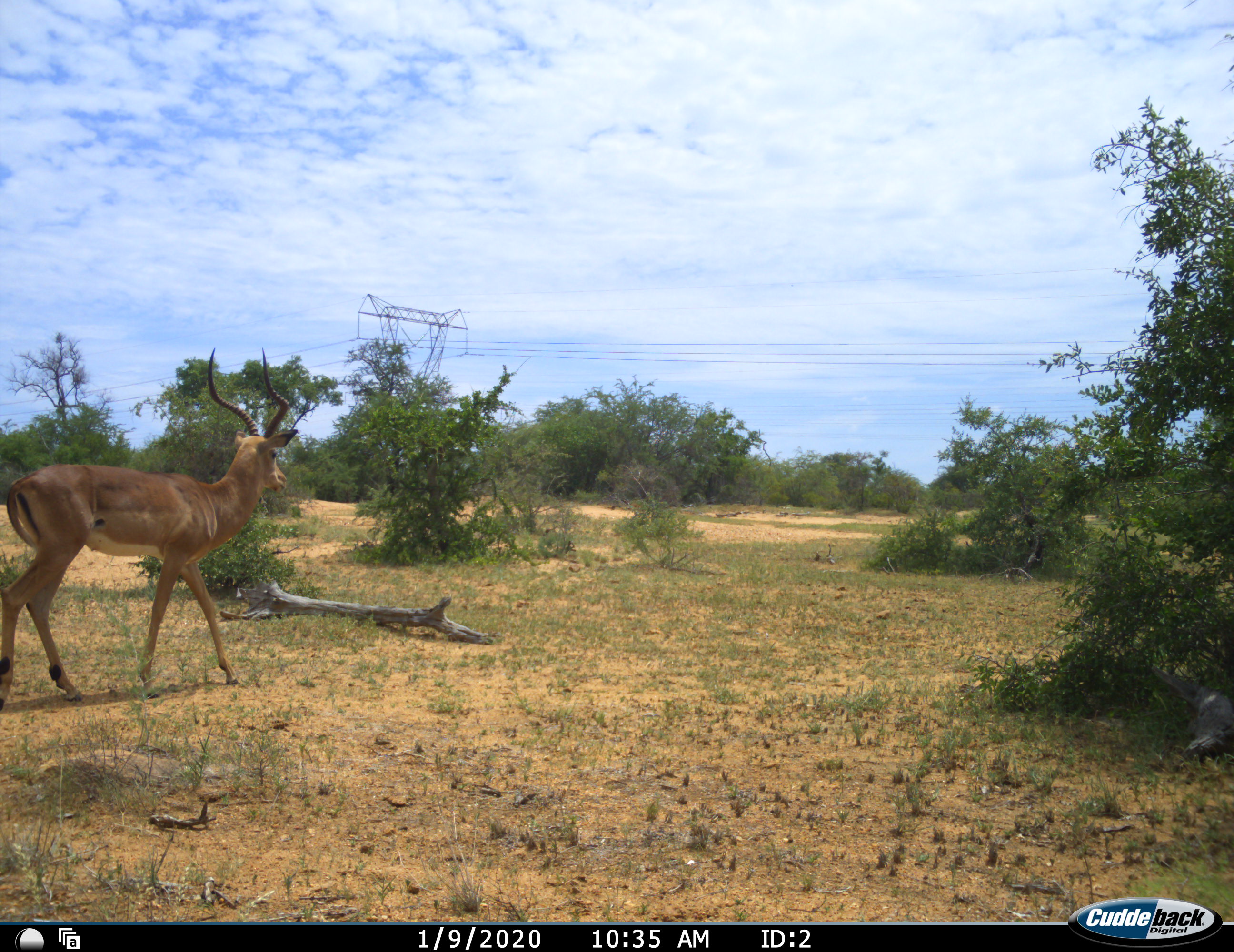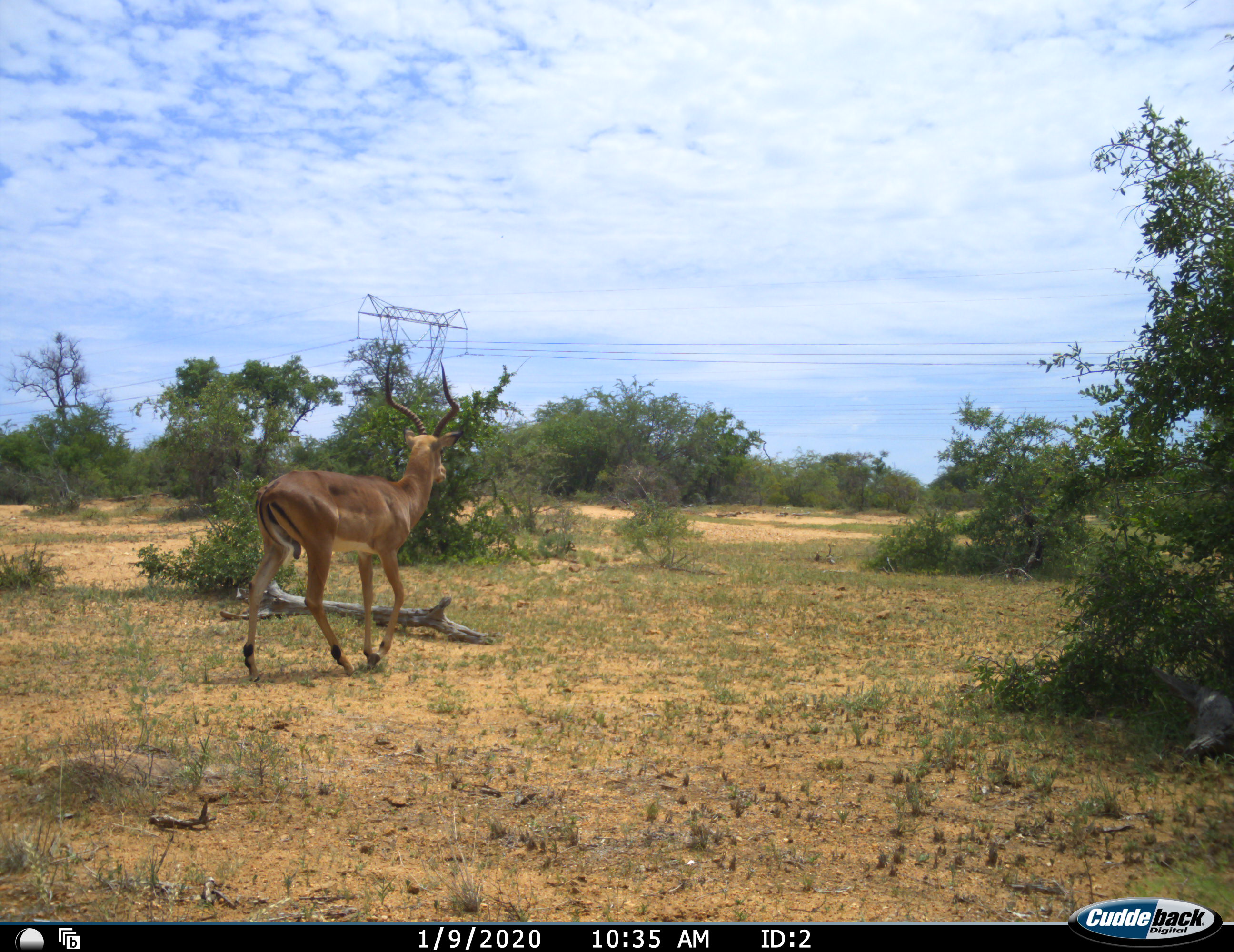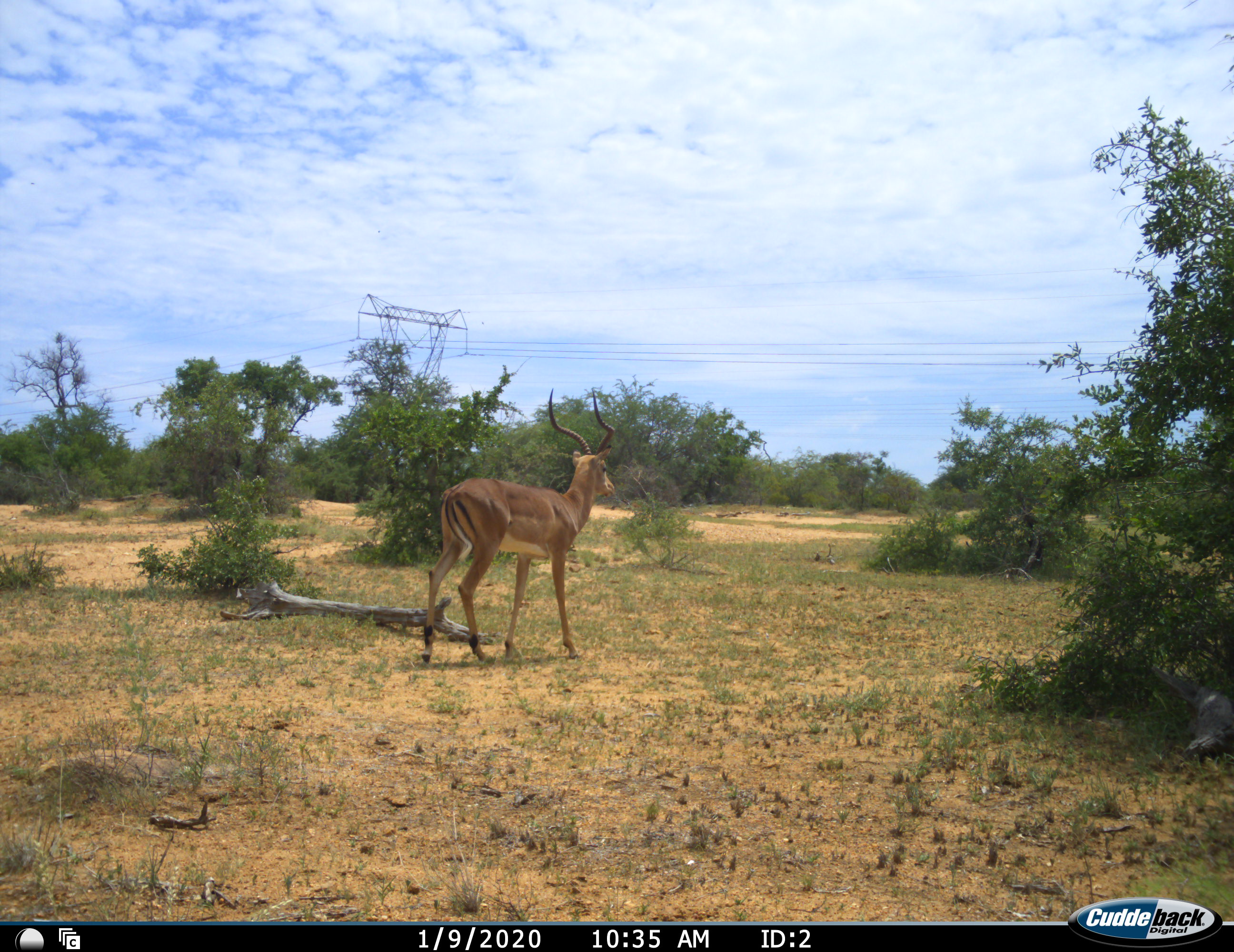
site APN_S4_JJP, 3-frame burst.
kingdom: Animalia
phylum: Chordata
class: Mammalia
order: Artiodactyla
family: Bovidae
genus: Aepyceros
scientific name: Aepyceros melampus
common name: impala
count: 1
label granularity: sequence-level